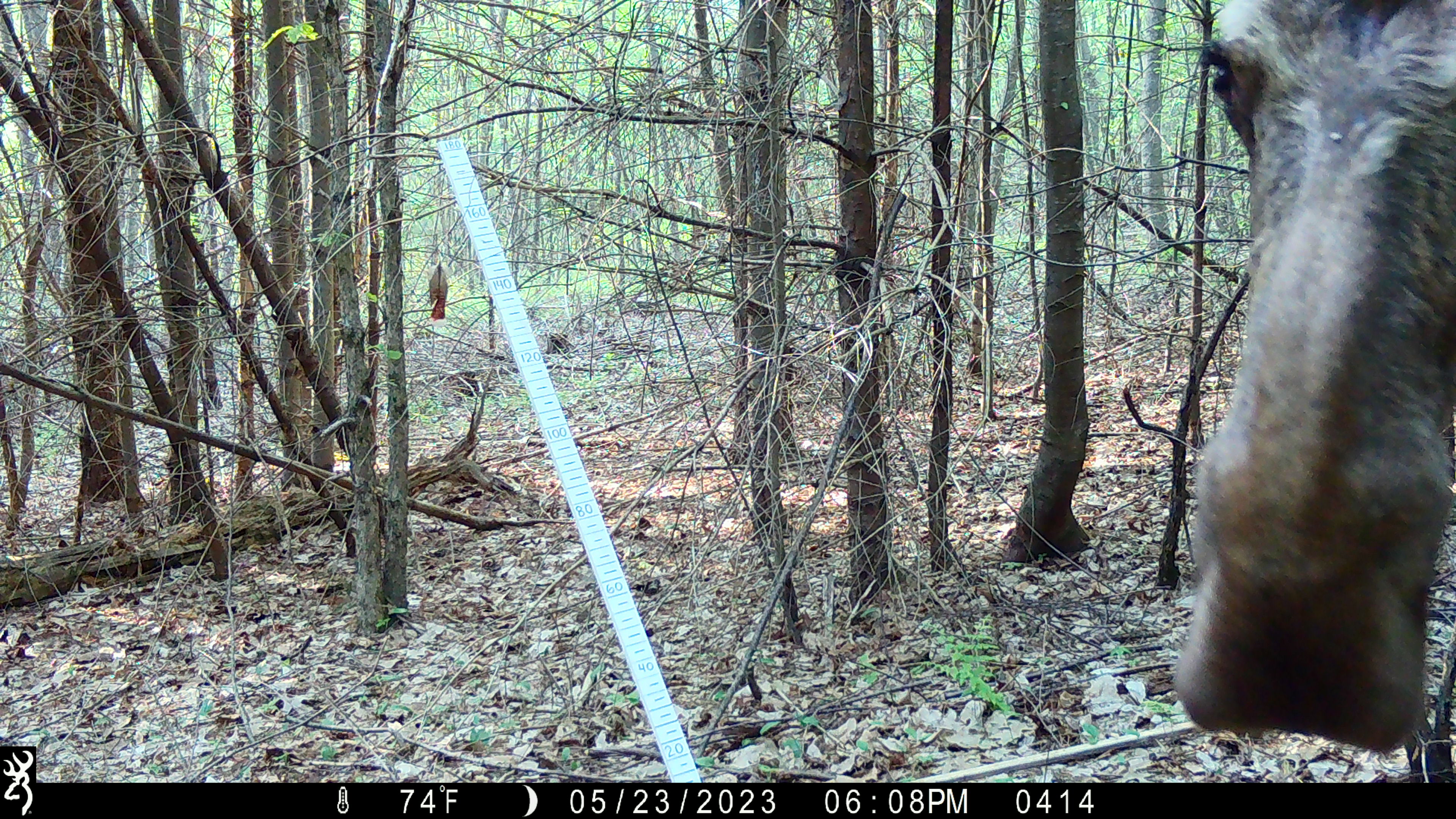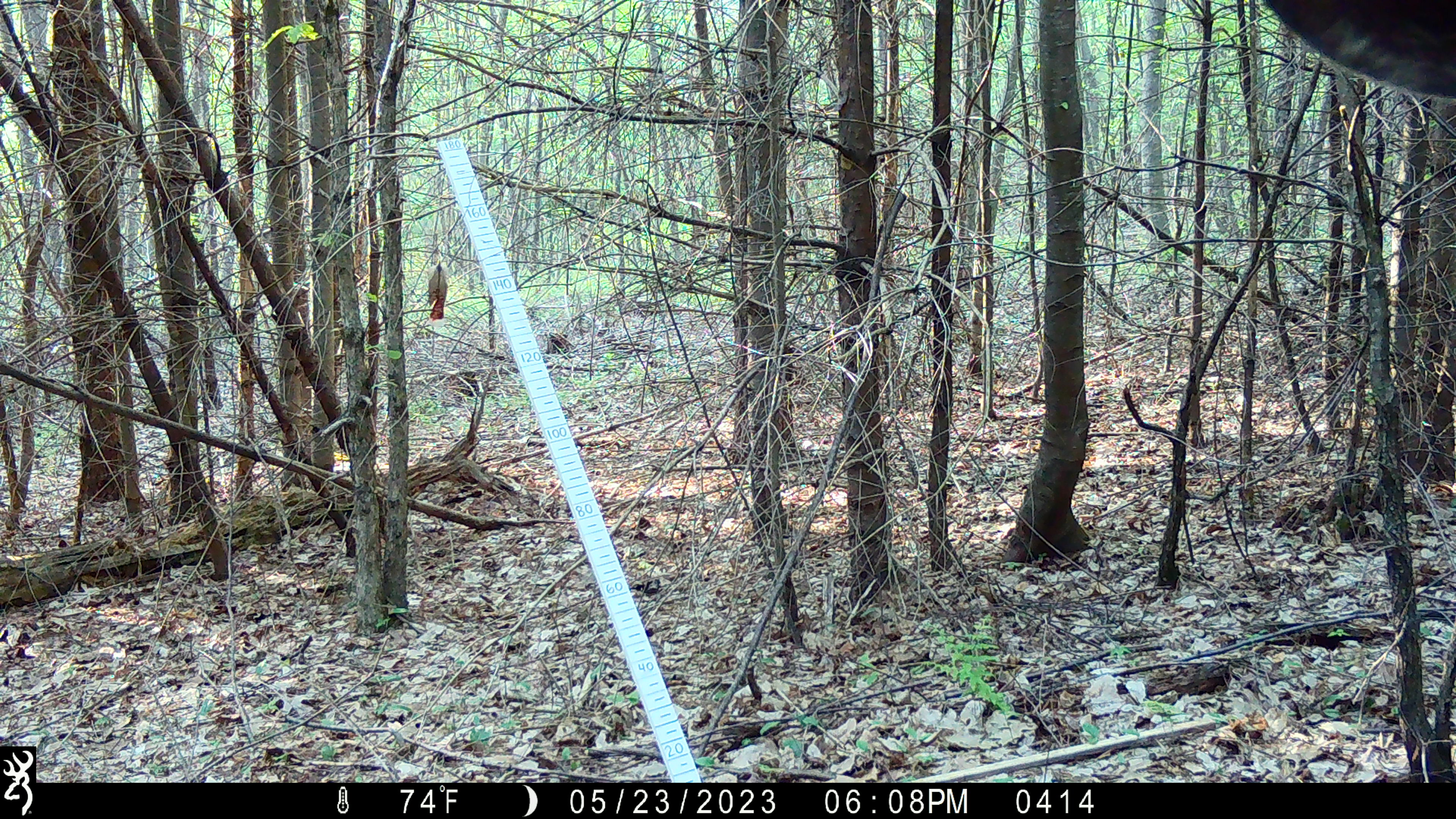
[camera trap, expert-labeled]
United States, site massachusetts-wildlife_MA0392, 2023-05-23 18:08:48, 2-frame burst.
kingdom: Animalia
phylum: Chordata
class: Mammalia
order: Artiodactyla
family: Cervidae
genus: Alces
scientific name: Alces alces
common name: moose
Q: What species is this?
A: Moose (Alces alces).